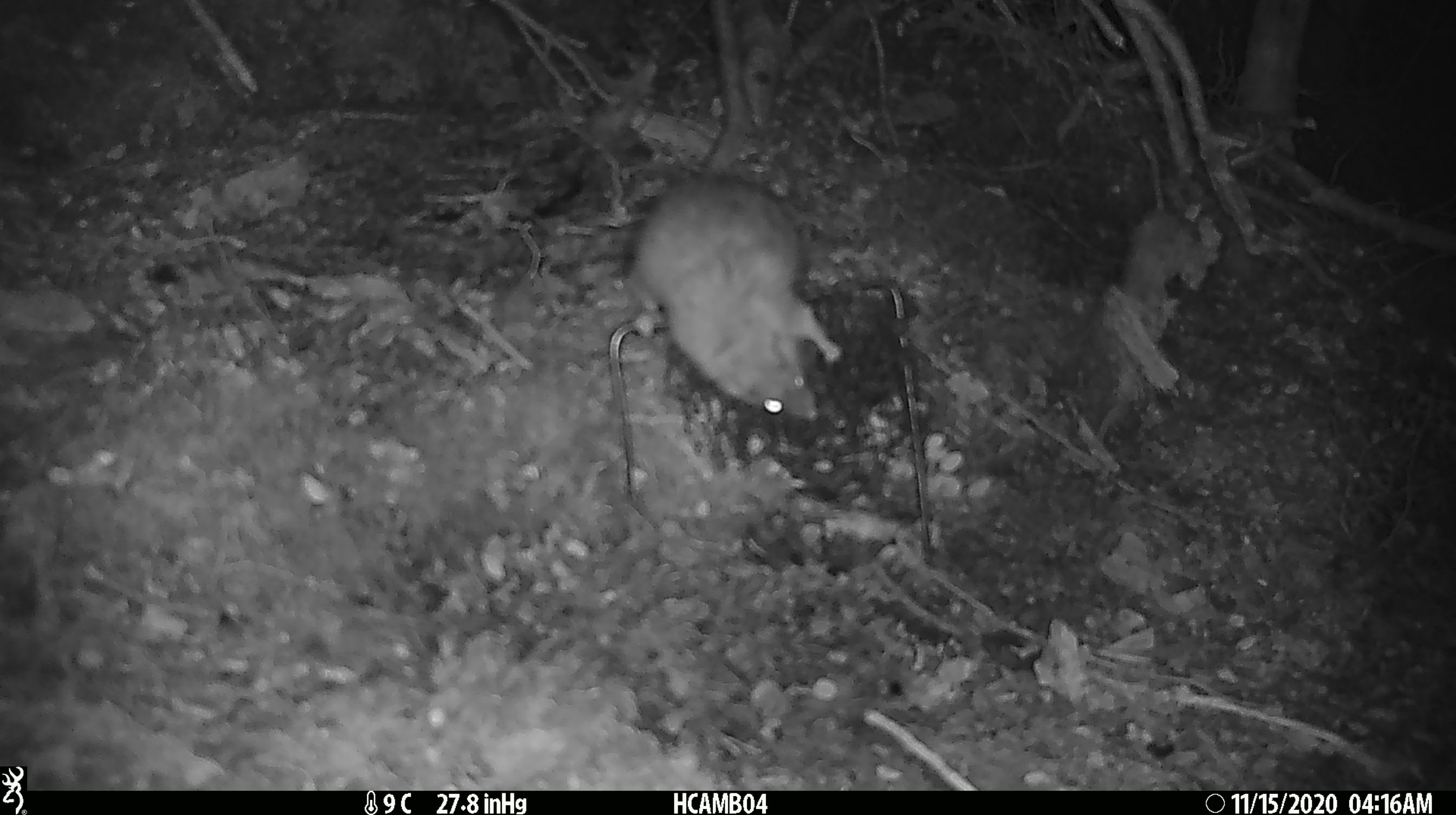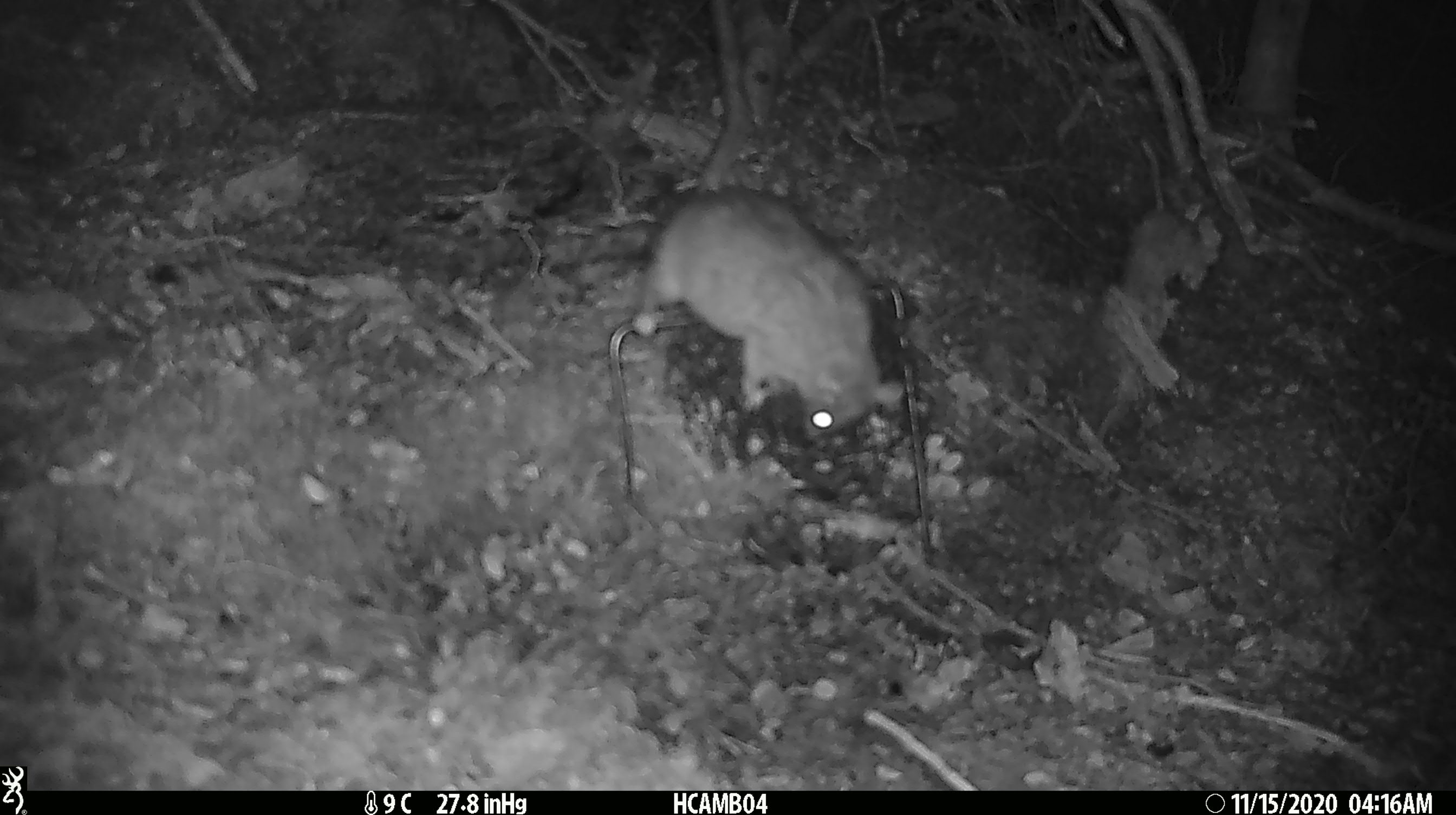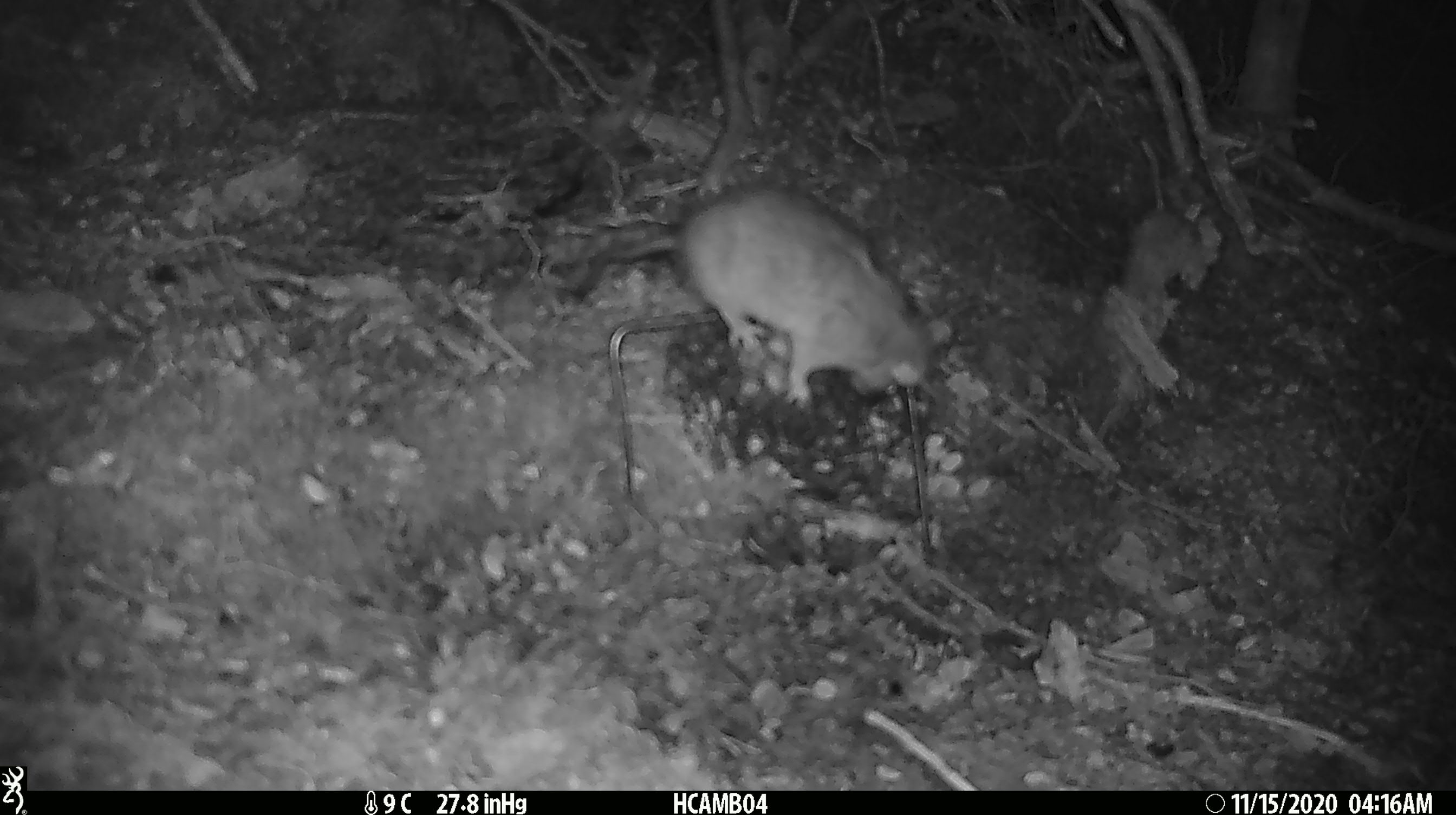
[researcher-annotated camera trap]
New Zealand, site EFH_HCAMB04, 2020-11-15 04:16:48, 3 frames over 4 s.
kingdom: Animalia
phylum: Chordata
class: Mammalia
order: Rodentia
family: Muridae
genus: Rattus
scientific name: Rattus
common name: rat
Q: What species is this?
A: Rat (Rattus).